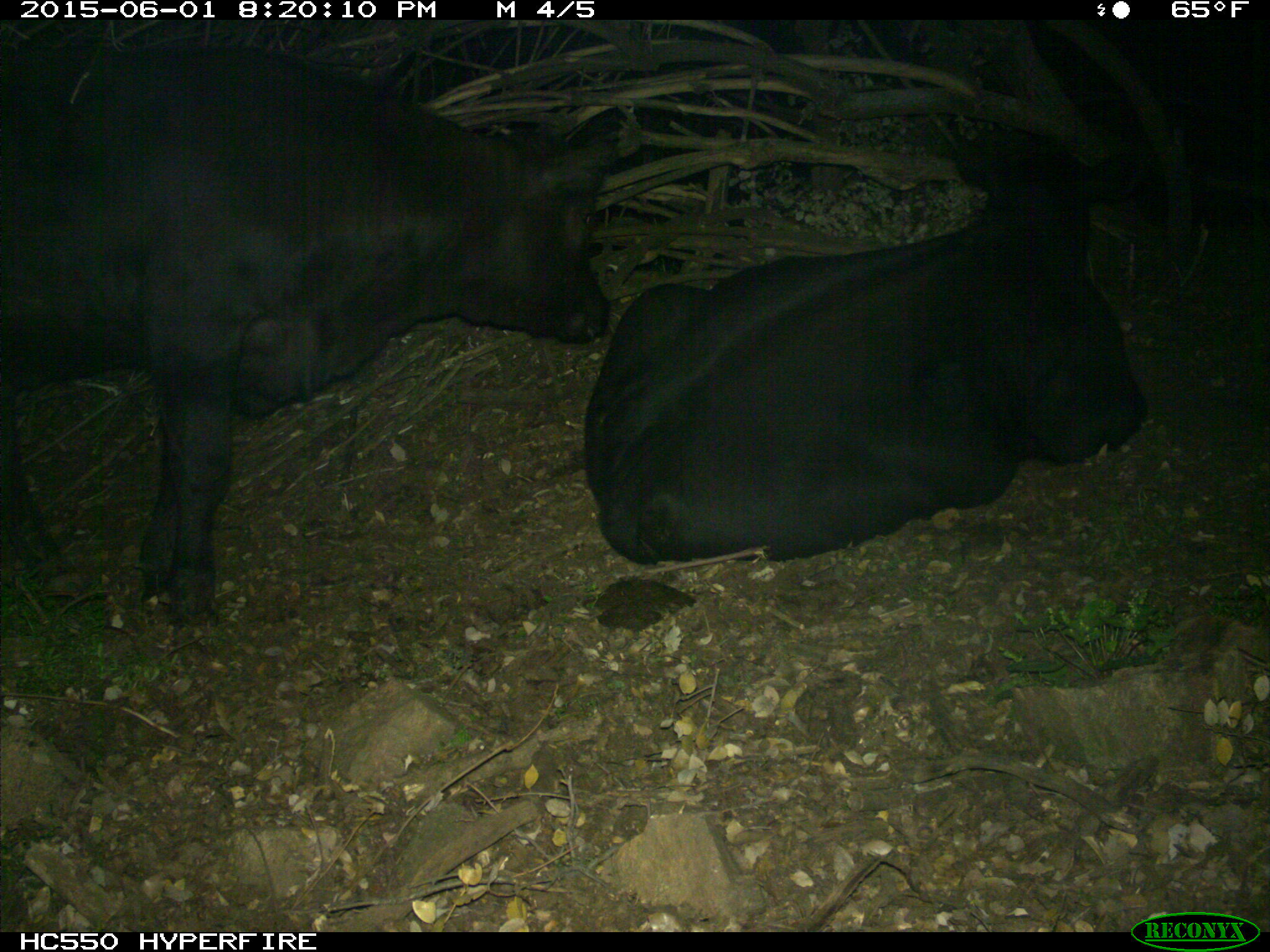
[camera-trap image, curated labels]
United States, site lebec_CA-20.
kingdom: Animalia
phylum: Chordata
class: Mammalia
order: Artiodactyla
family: Bovidae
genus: Bos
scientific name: Bos taurus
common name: domestic cow